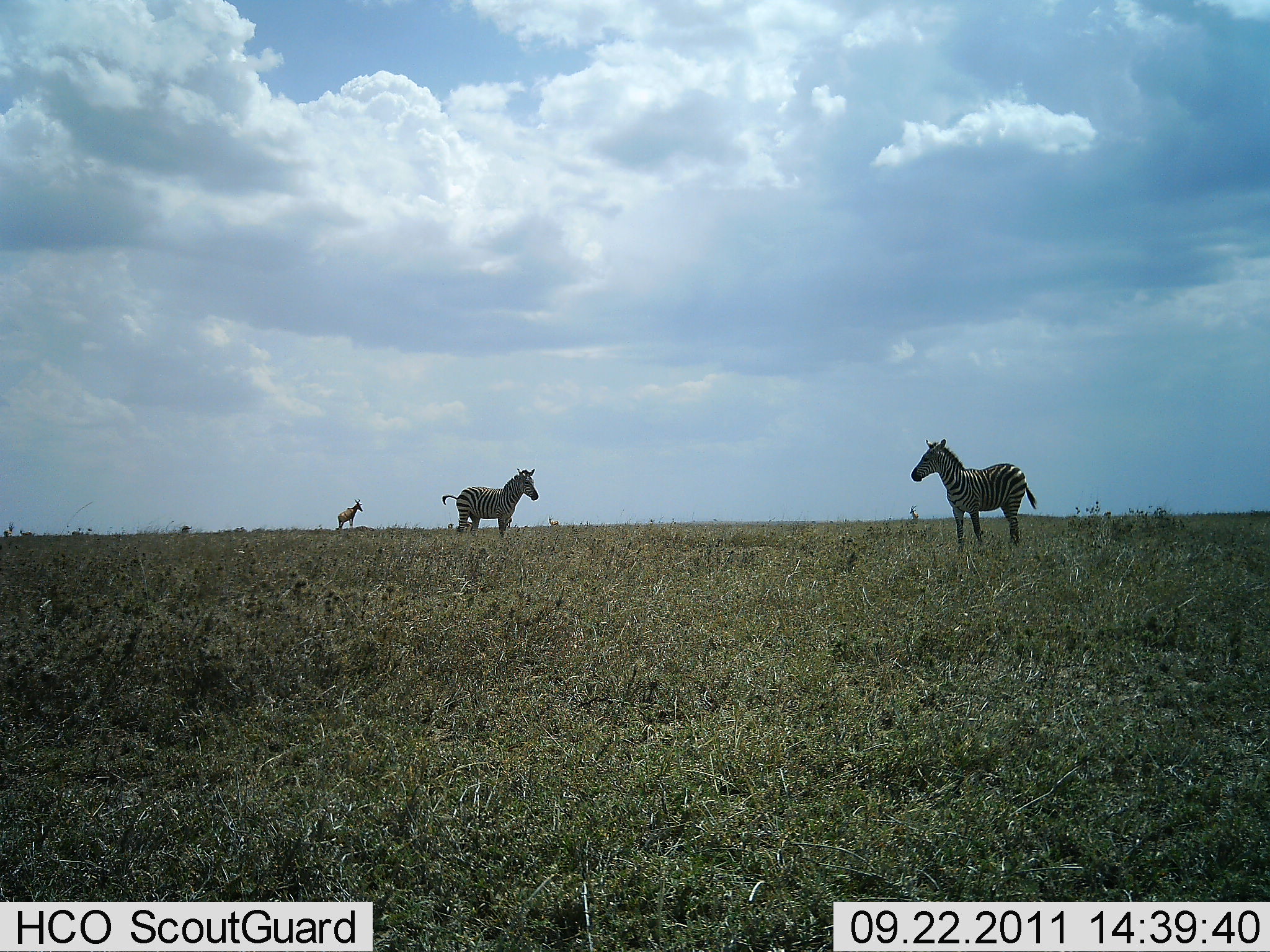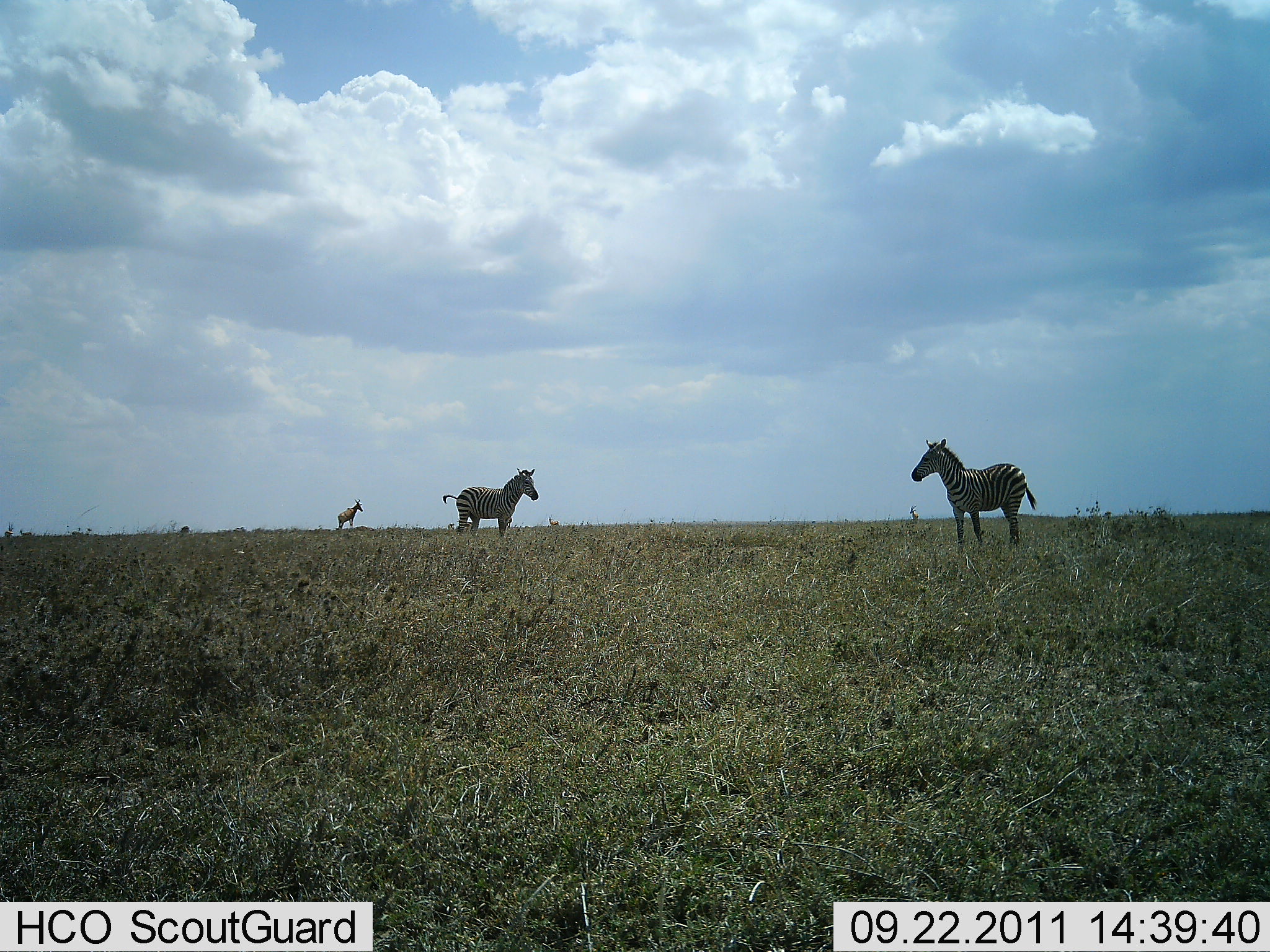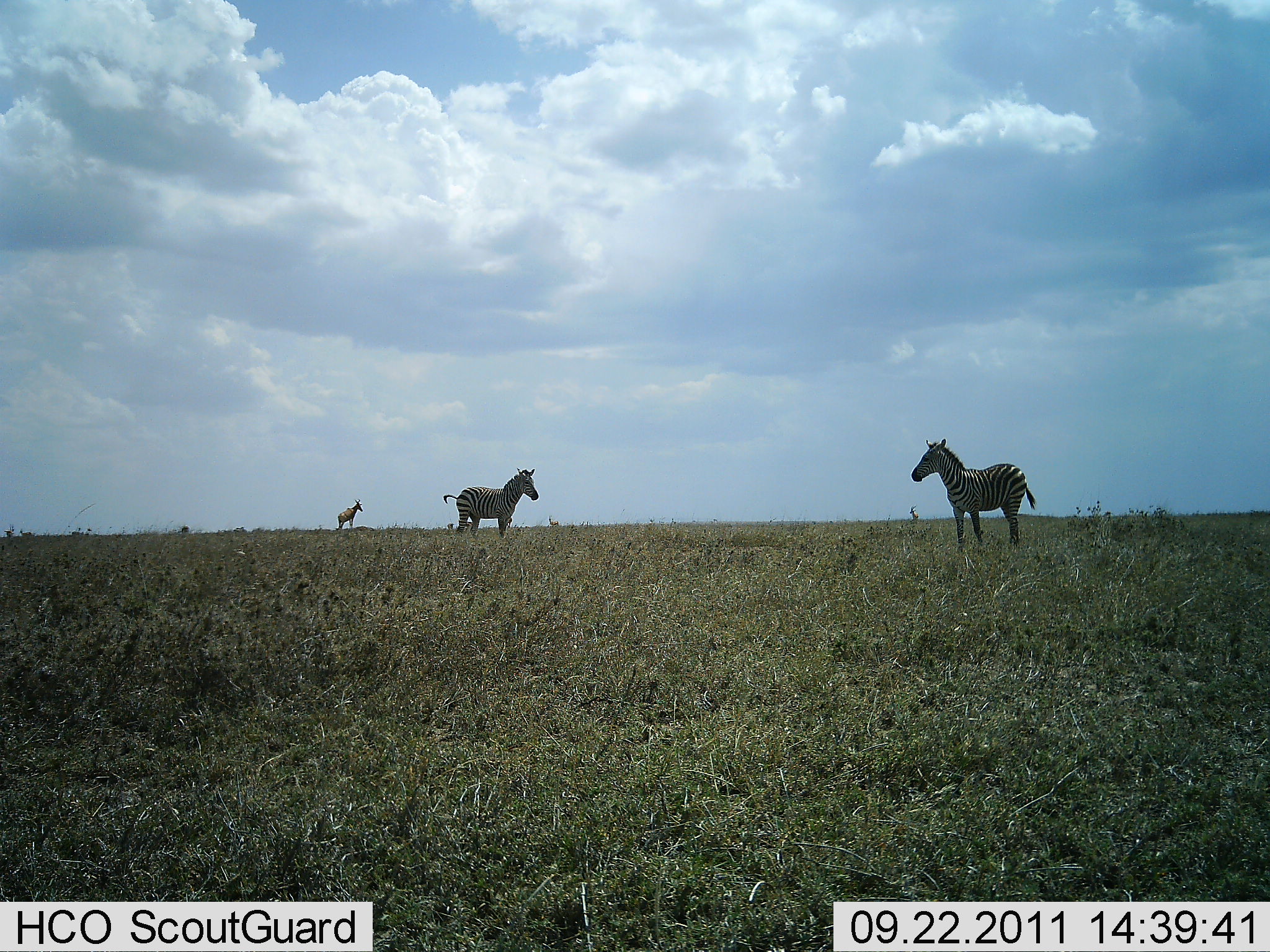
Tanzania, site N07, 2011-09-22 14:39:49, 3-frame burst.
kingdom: Animalia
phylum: Chordata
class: Mammalia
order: Artiodactyla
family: Bovidae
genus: Alcelaphus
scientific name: Alcelaphus buselaphus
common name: hartebeest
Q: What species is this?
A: Hartebeest (Alcelaphus buselaphus).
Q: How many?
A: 1.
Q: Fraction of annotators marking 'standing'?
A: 89%.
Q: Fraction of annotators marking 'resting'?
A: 0%.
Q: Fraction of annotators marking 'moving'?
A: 11%.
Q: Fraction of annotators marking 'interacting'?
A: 0%.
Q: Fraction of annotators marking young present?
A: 0%.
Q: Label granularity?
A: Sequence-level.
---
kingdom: Animalia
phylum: Chordata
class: Mammalia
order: Perissodactyla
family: Equidae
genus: Equus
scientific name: Equus quagga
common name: plains zebra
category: zebra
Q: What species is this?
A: Zebra (plains zebra) (Equus quagga).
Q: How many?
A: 2.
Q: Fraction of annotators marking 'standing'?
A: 100%.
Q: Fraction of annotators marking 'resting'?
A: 0%.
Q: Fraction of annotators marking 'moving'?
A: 0%.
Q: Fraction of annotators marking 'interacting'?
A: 8%.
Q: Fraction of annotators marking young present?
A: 0%.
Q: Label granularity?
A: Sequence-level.